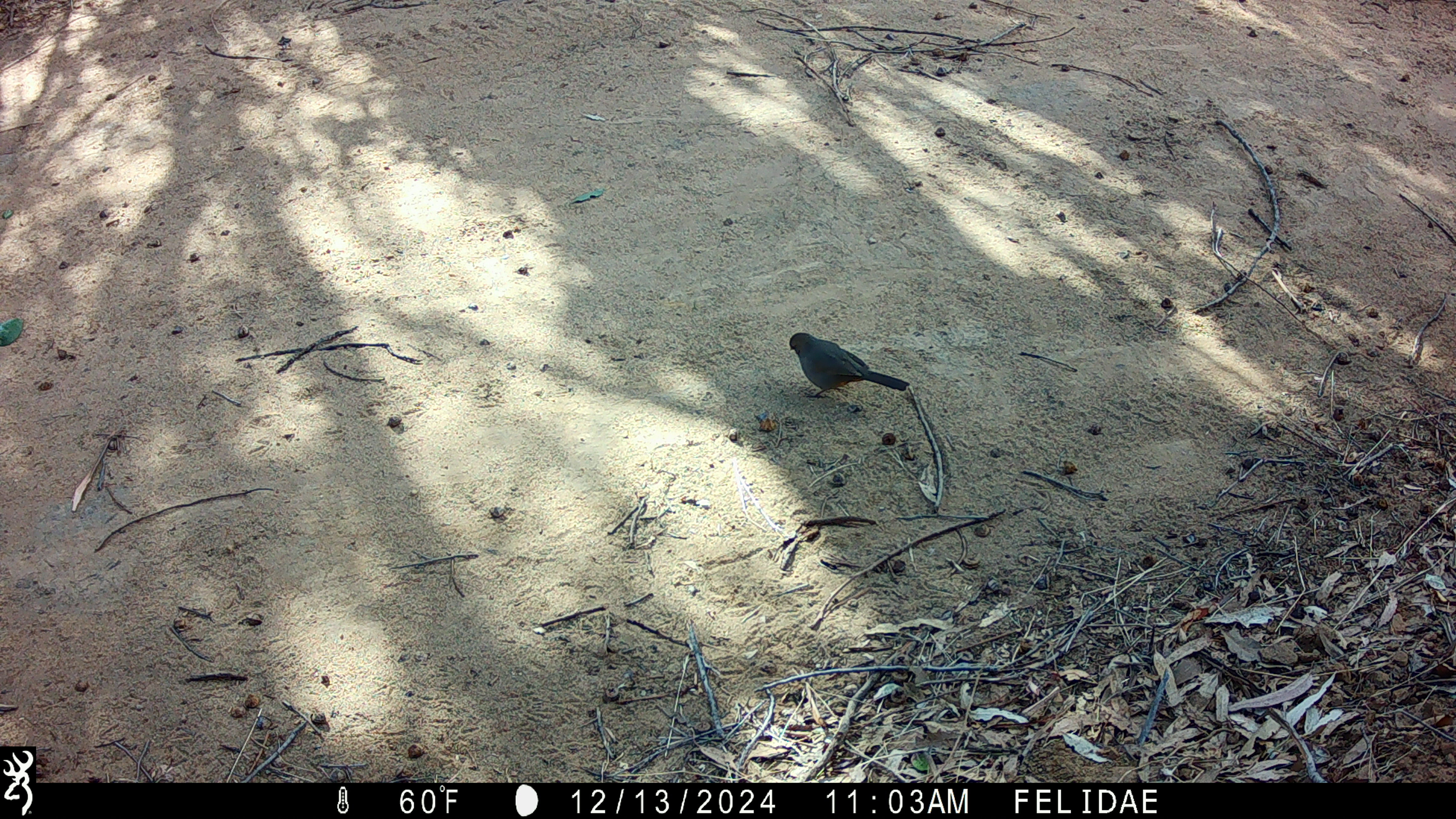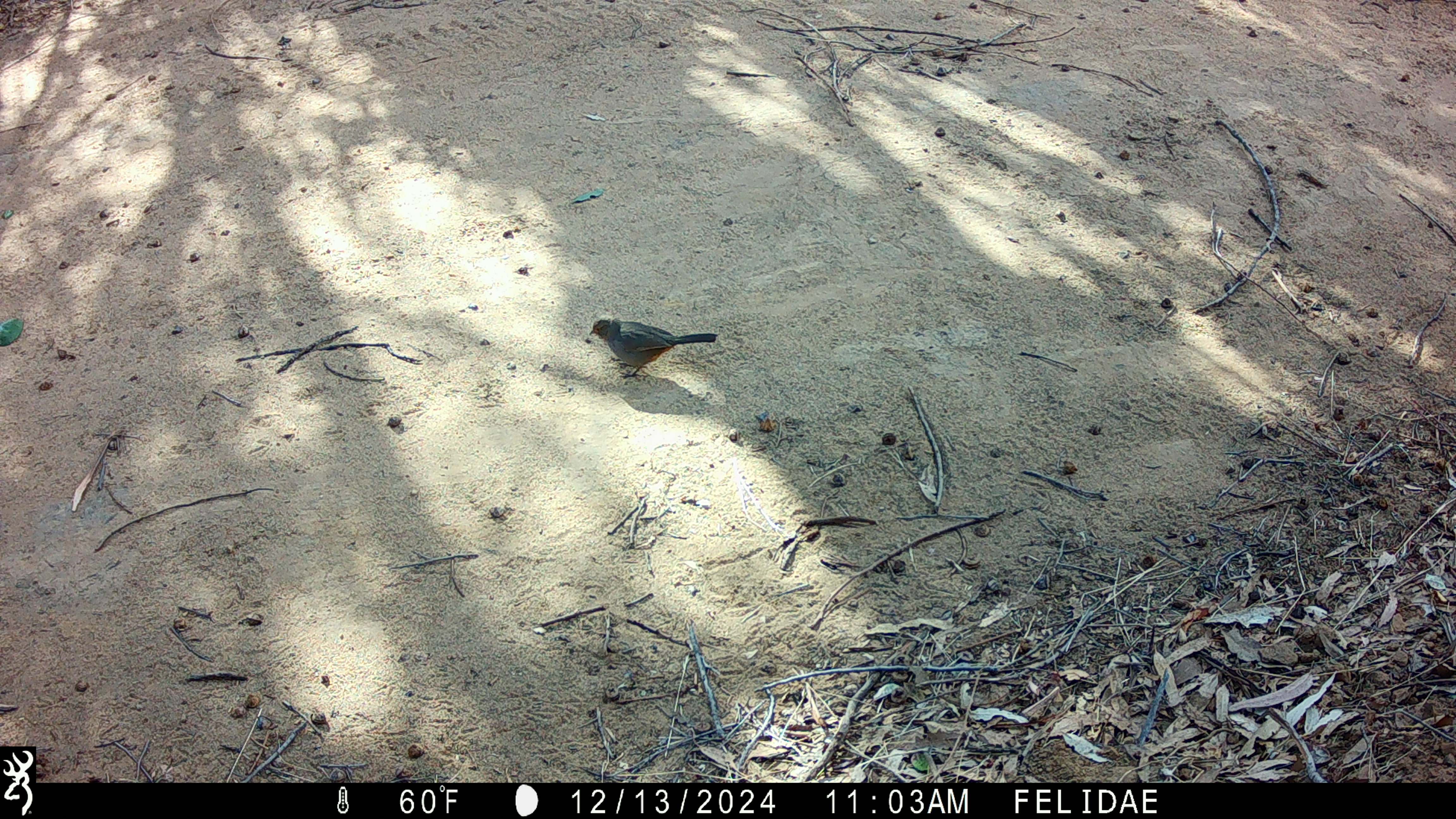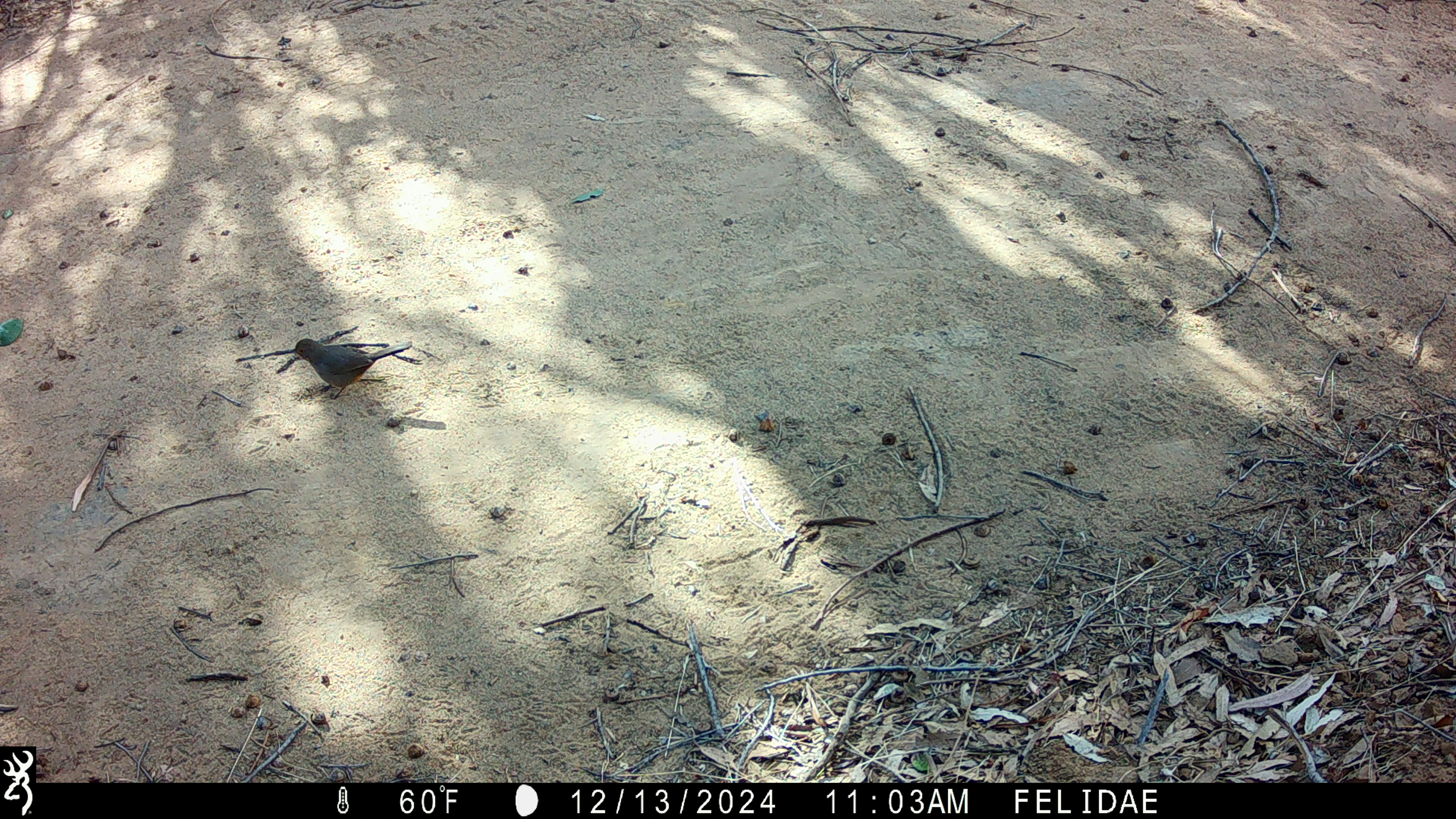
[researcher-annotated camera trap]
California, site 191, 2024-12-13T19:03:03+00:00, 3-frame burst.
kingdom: Animalia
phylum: Chordata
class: Aves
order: Passeriformes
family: Passerellidae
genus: Melozone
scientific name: Melozone crissalis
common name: california towhee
California towhee (Melozone crissalis).